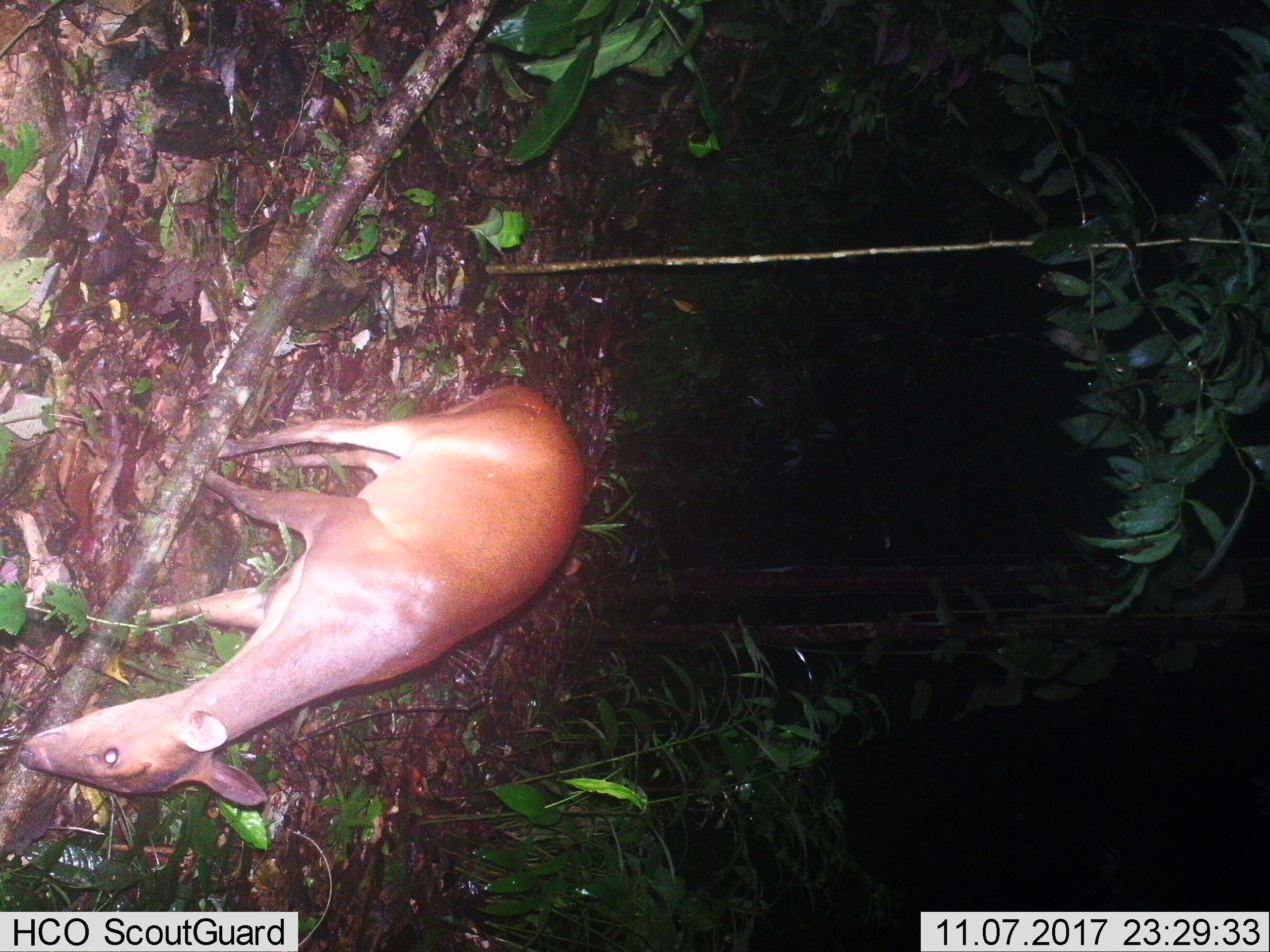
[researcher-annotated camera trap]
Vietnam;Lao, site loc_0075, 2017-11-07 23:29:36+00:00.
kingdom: Animalia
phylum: Chordata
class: Mammalia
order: Artiodactyla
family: Cervidae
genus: Muntiacus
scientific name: Muntiacus vuquangensis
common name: large-antlered muntjac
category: large antlered muntjac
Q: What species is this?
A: Large antlered muntjac (large-antlered muntjac) (Muntiacus vuquangensis).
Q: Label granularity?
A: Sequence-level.